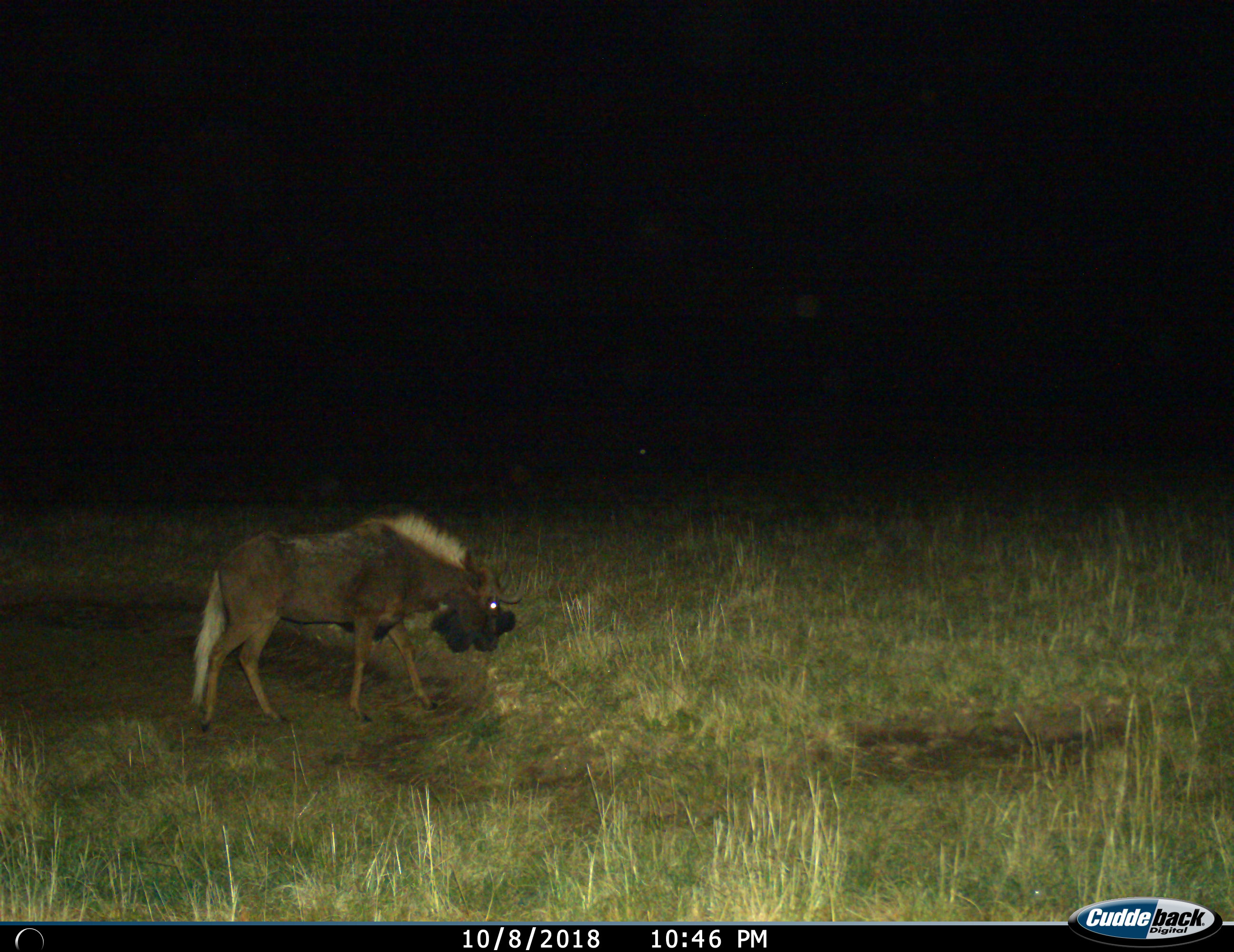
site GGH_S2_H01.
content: unidentified animal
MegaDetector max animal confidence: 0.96